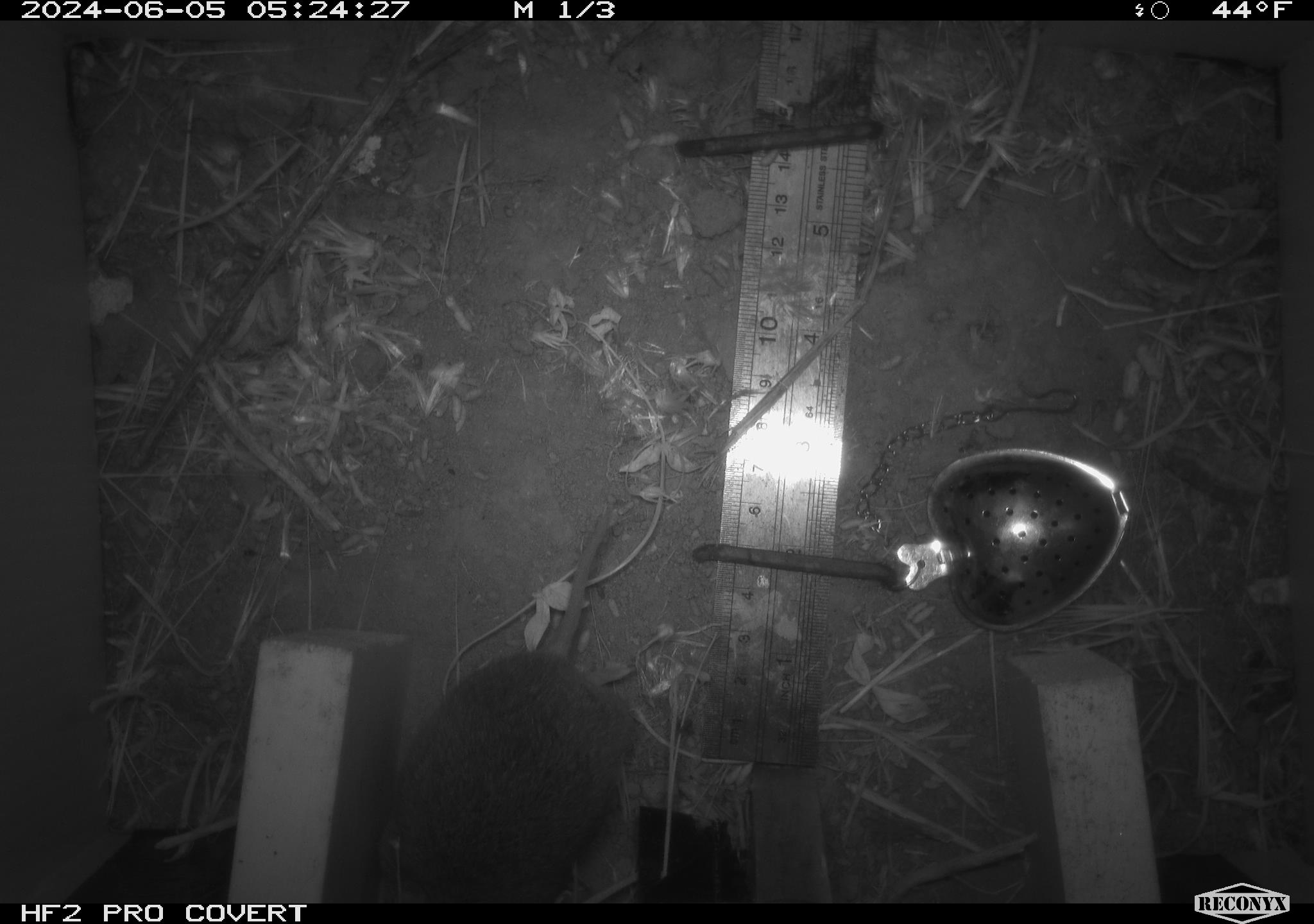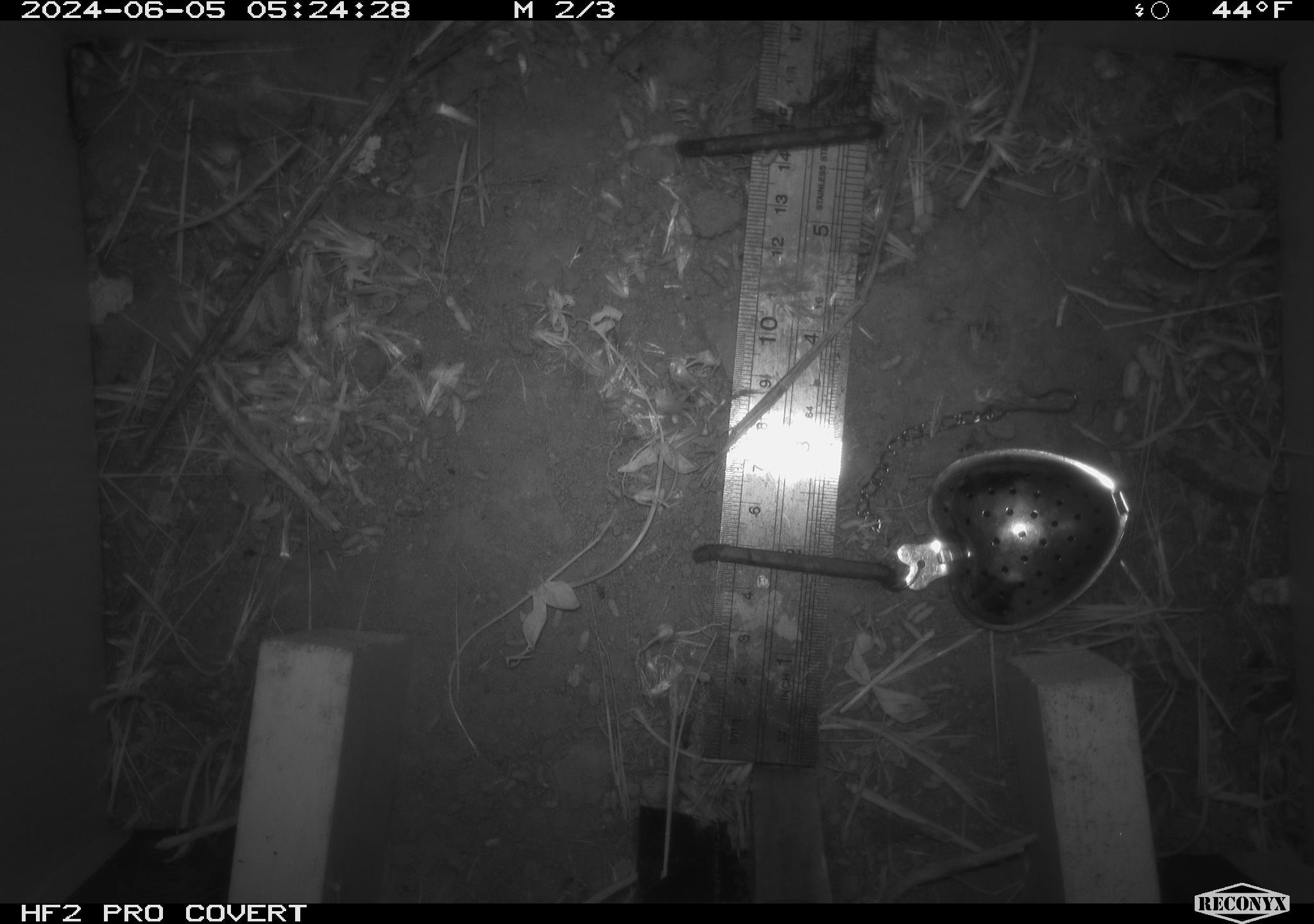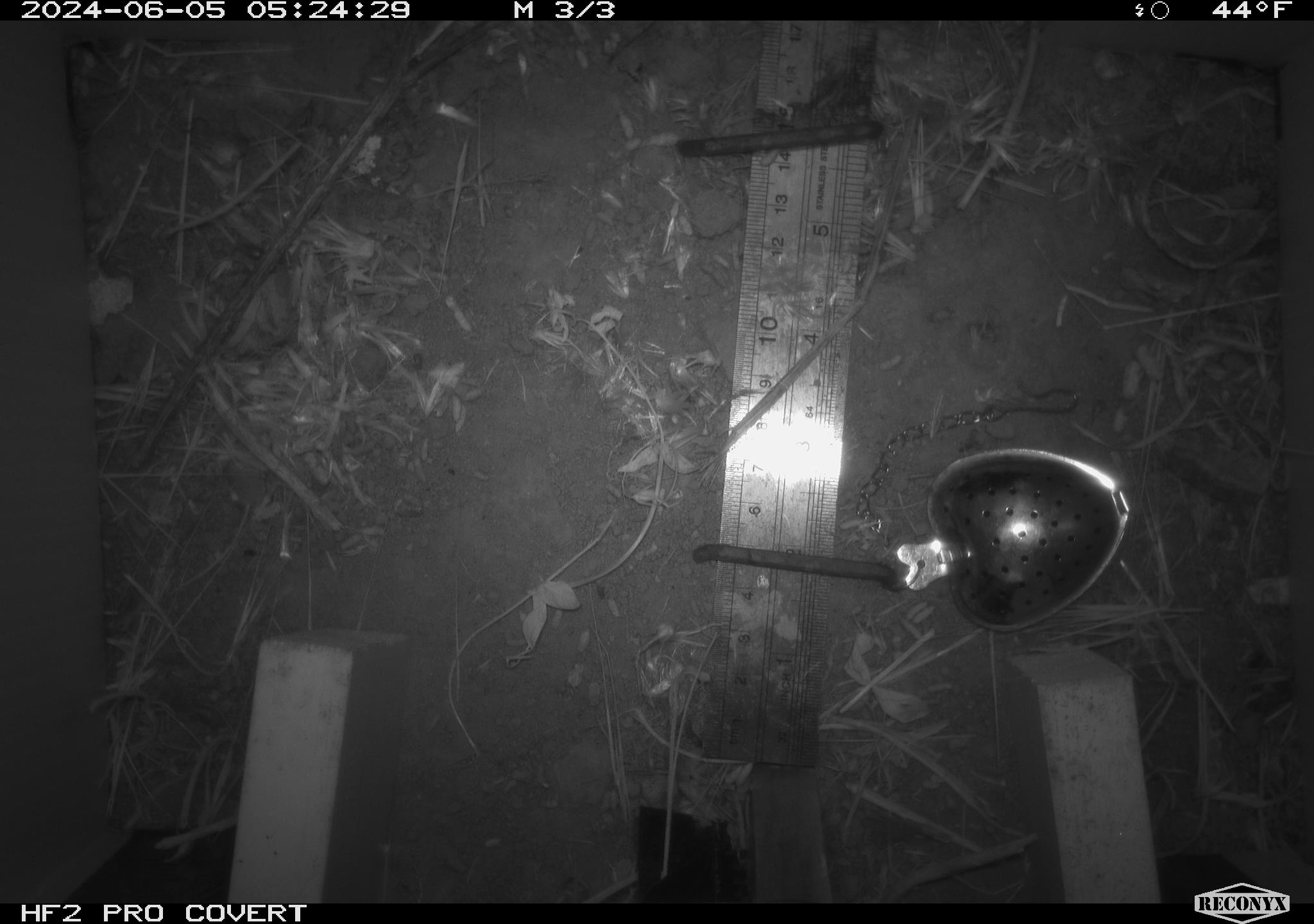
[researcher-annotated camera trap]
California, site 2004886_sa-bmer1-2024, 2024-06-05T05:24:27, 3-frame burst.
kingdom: Animalia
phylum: Chordata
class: Mammalia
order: Rodentia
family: Cricetidae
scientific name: Arvicolinae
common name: voles, lemmings, and muskrats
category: arvicolinae subfamily